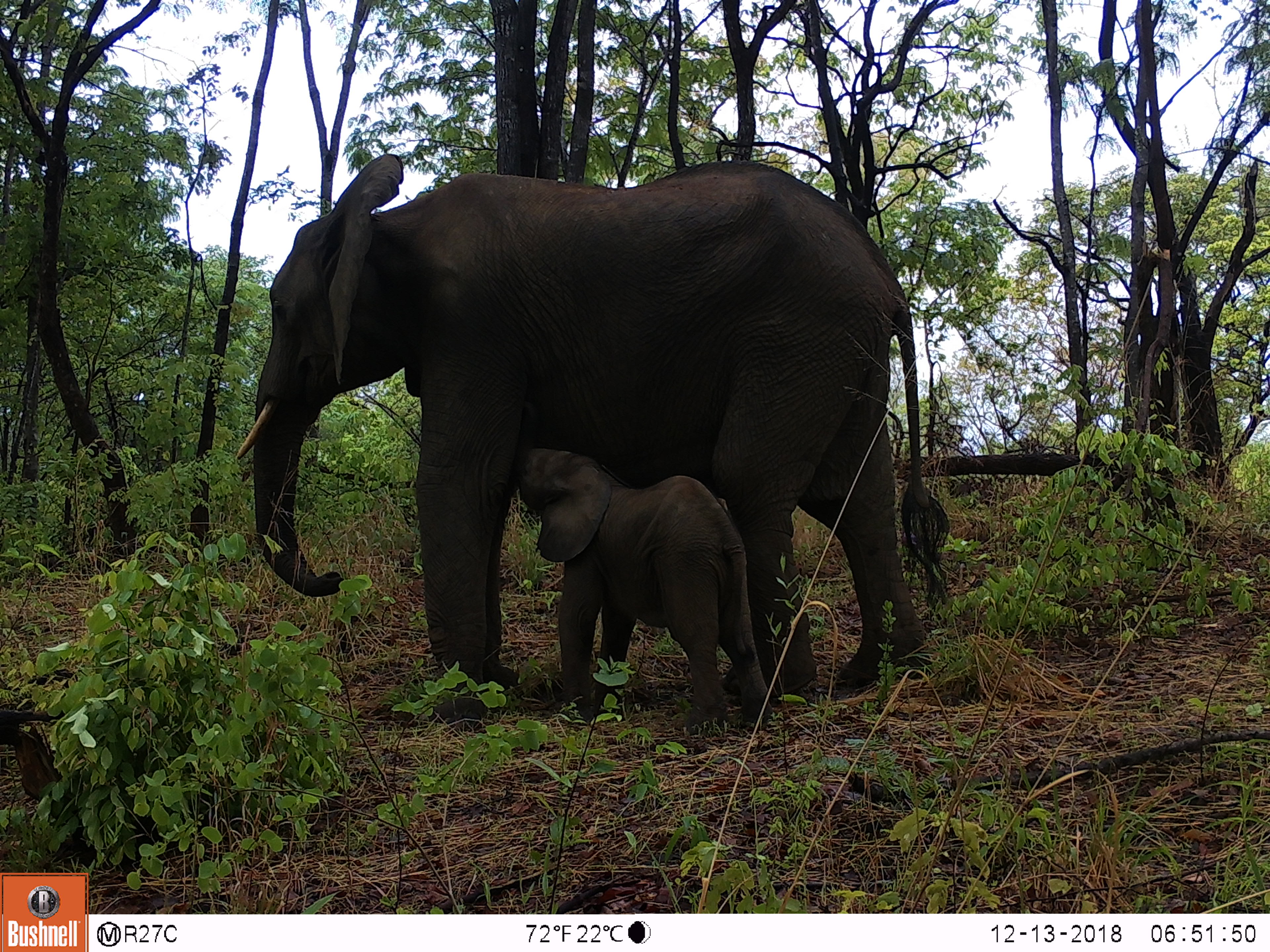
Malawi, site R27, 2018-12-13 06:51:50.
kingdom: Animalia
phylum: Chordata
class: Mammalia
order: Proboscidea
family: Elephantidae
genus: Loxodonta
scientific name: Loxodonta africana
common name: african savanna elephant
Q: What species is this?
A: African savanna elephant (Loxodonta africana).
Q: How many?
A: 2.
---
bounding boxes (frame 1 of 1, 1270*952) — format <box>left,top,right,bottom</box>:
african savanna elephant: <box>236,145,976,694</box>; <box>513,391,776,721</box>